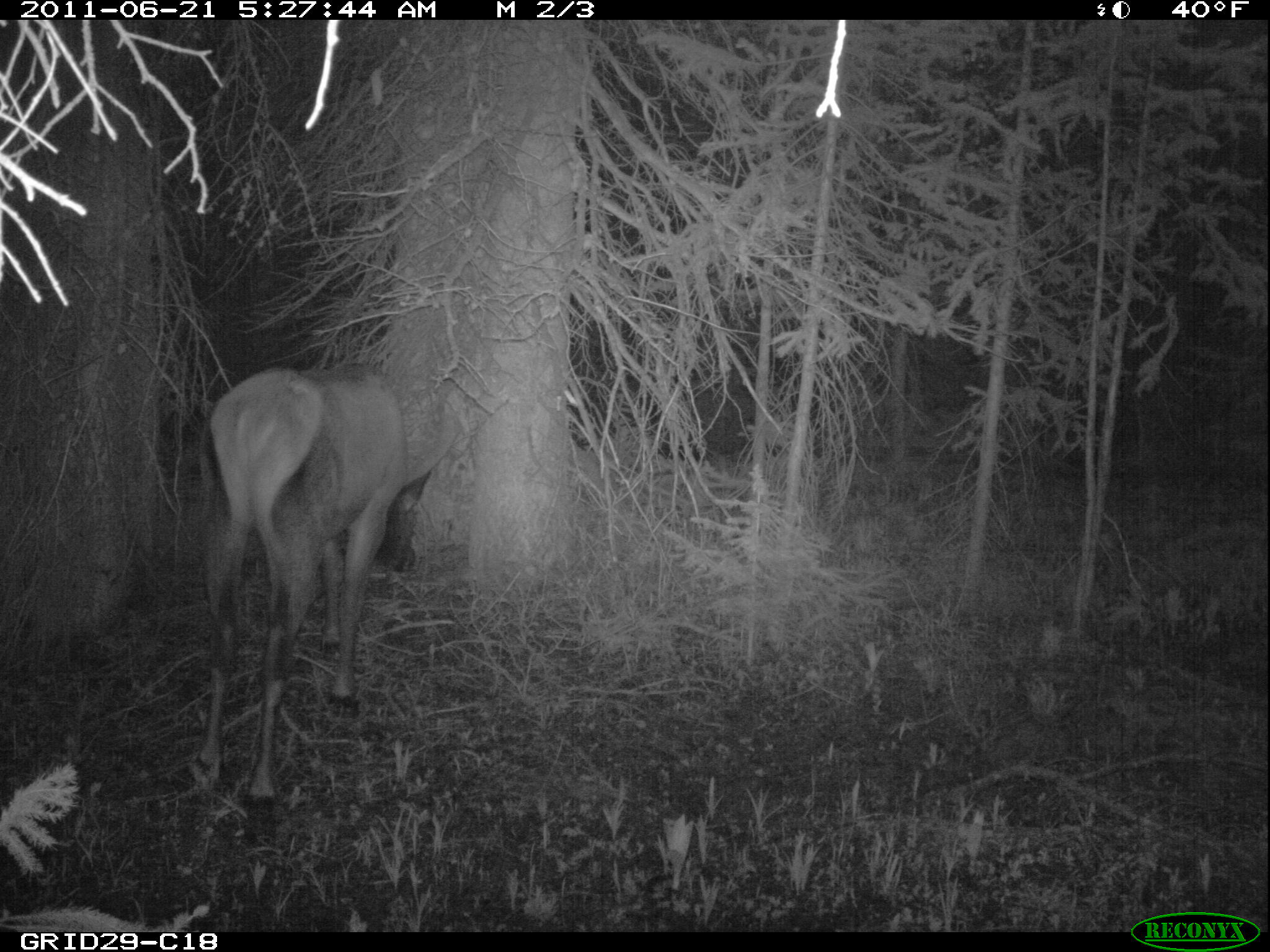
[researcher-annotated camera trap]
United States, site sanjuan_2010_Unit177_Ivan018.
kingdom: Animalia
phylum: Chordata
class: Mammalia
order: Artiodactyla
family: Cervidae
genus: Cervus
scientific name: Cervus elaphus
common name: red deer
Cervus elaphus (red deer).